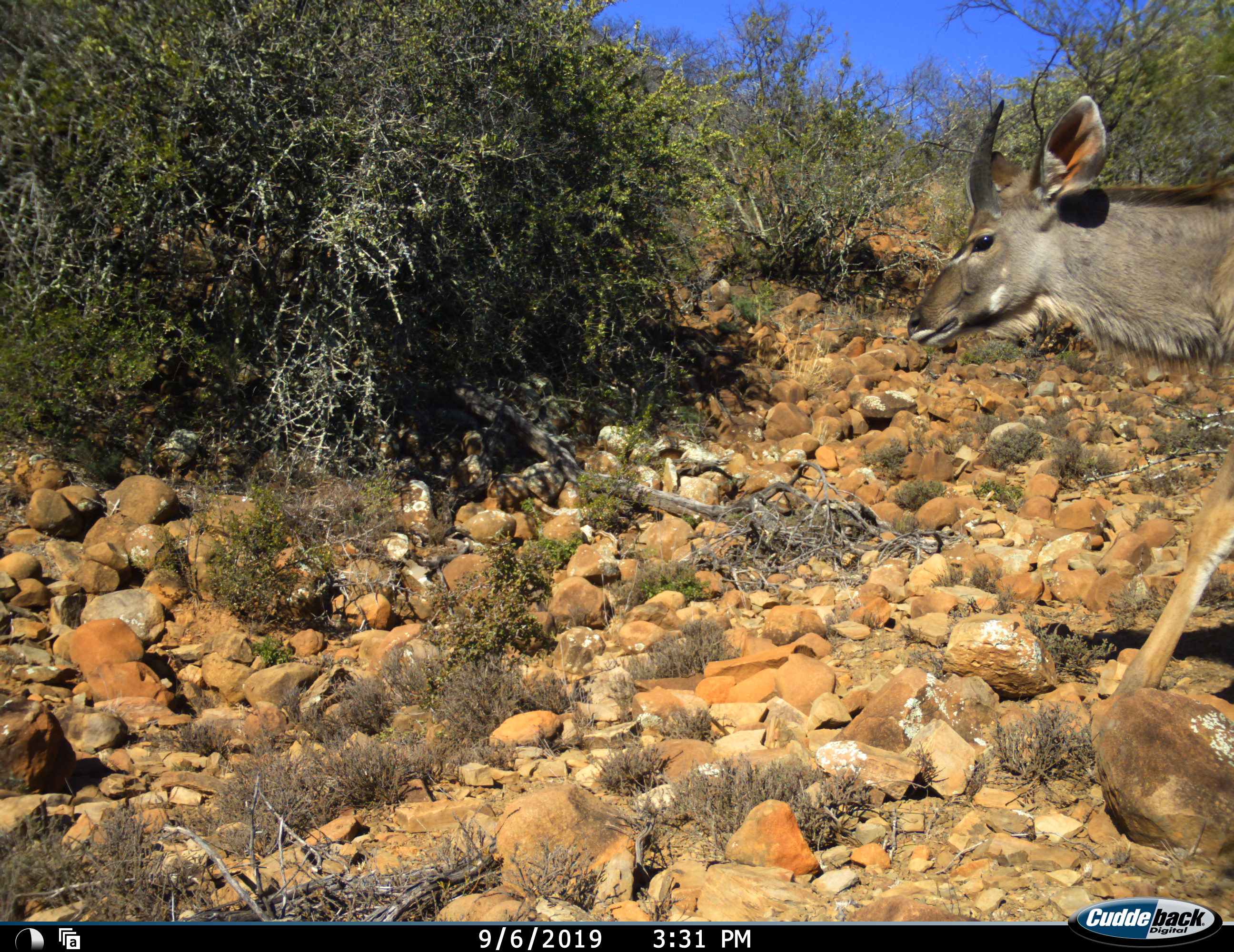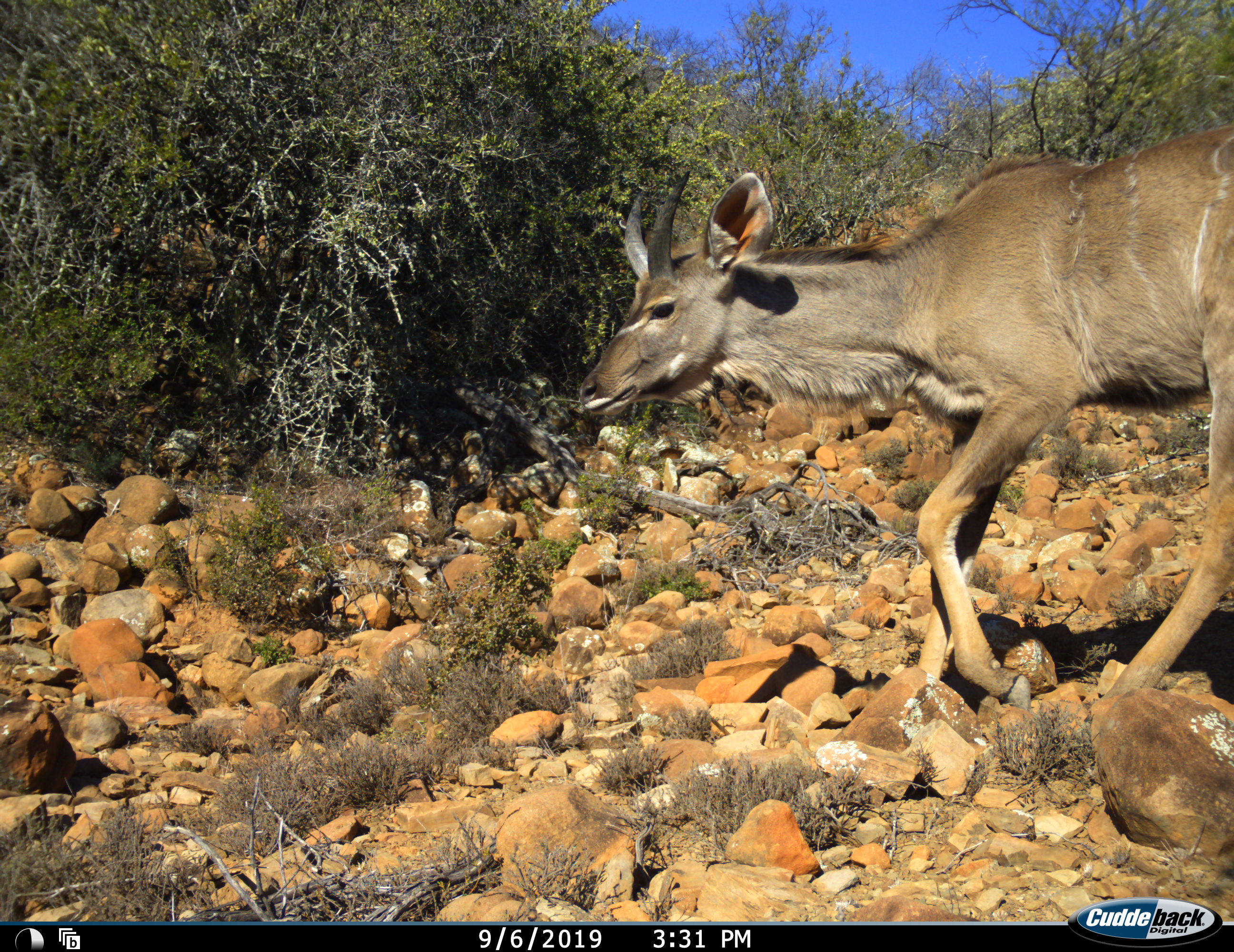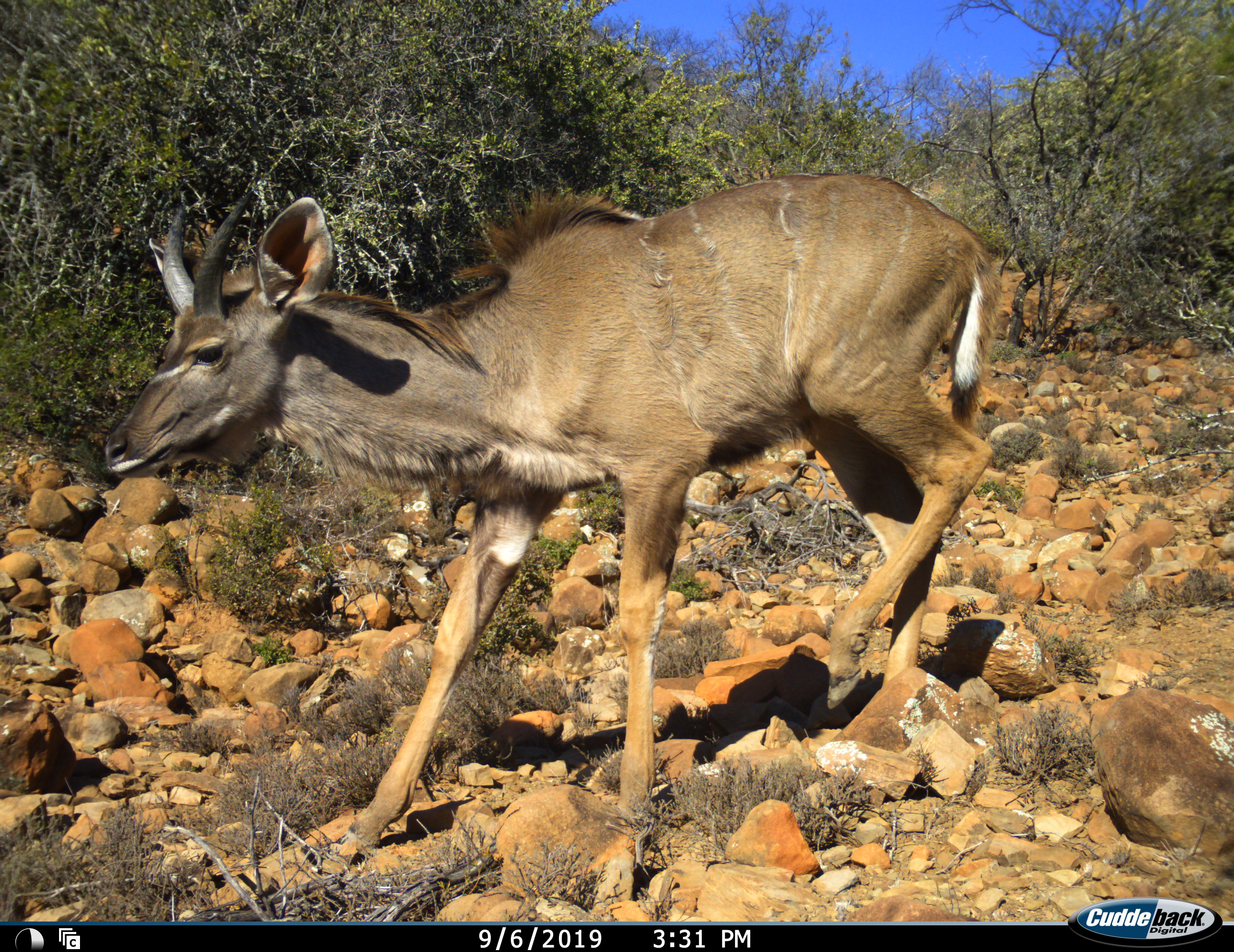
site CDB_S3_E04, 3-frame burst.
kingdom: Animalia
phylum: Chordata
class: Mammalia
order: Artiodactyla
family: Bovidae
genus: Tragelaphus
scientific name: Tragelaphus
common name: kudu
Kudu (Tragelaphus), count 1. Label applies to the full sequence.